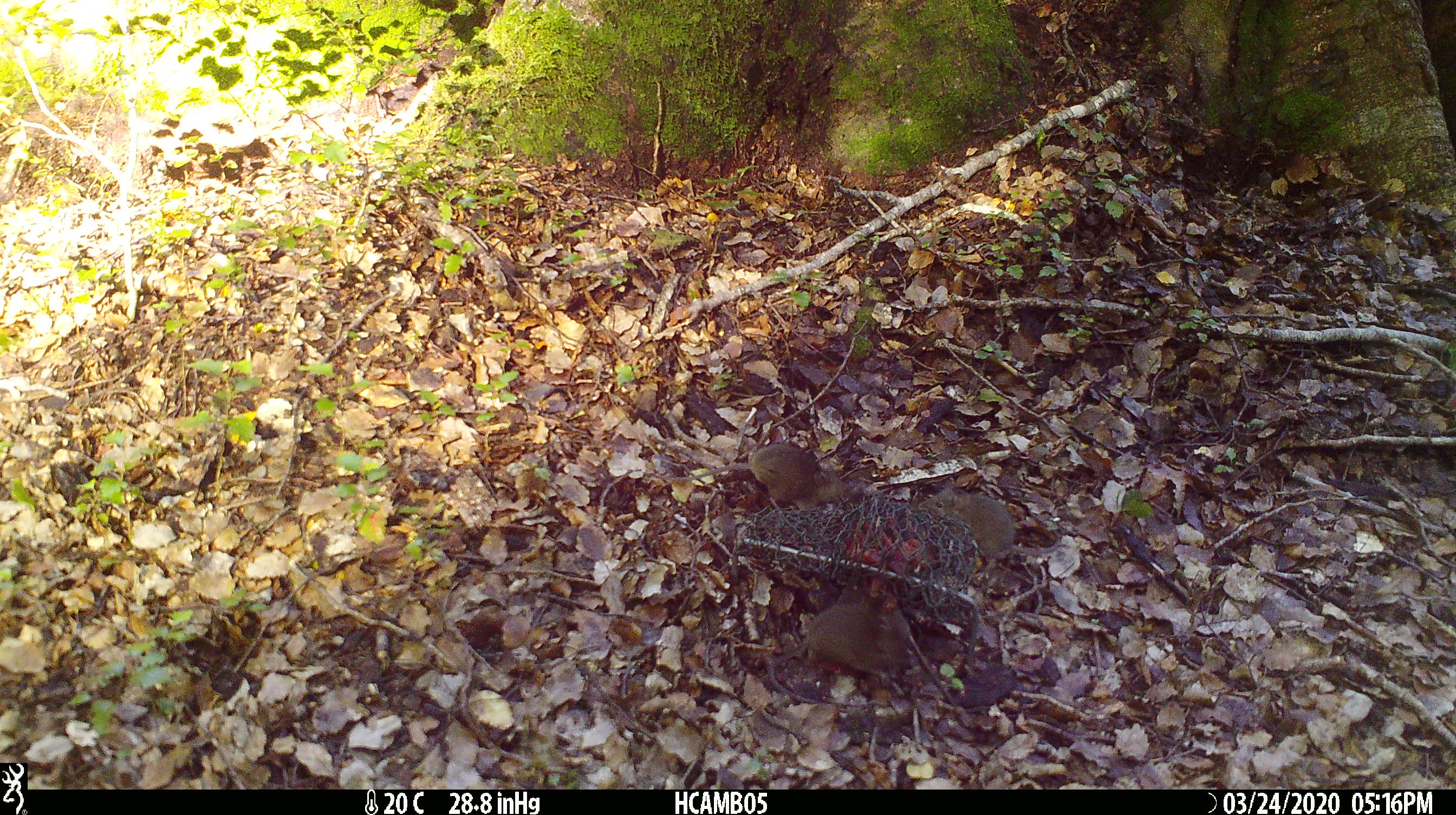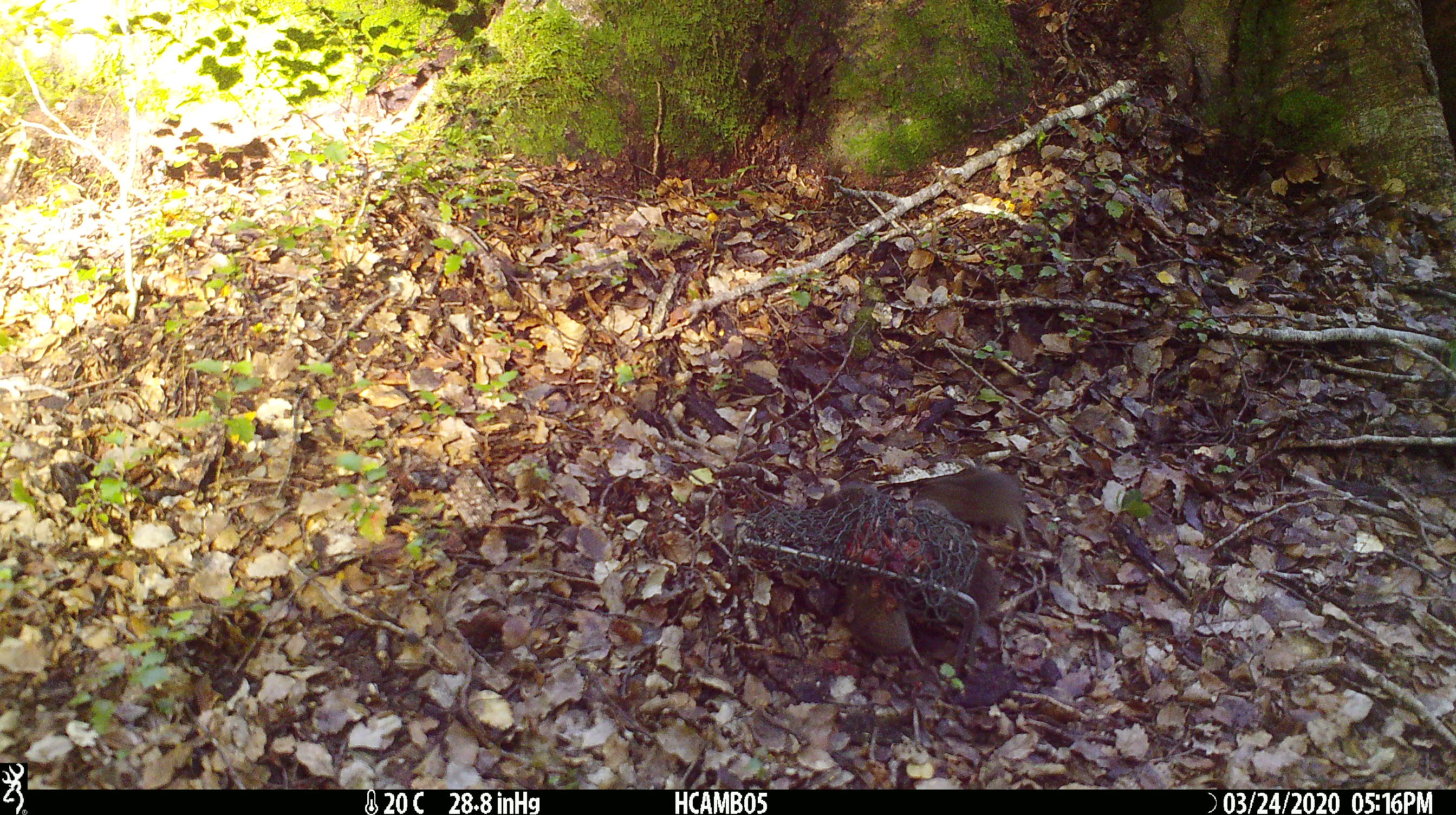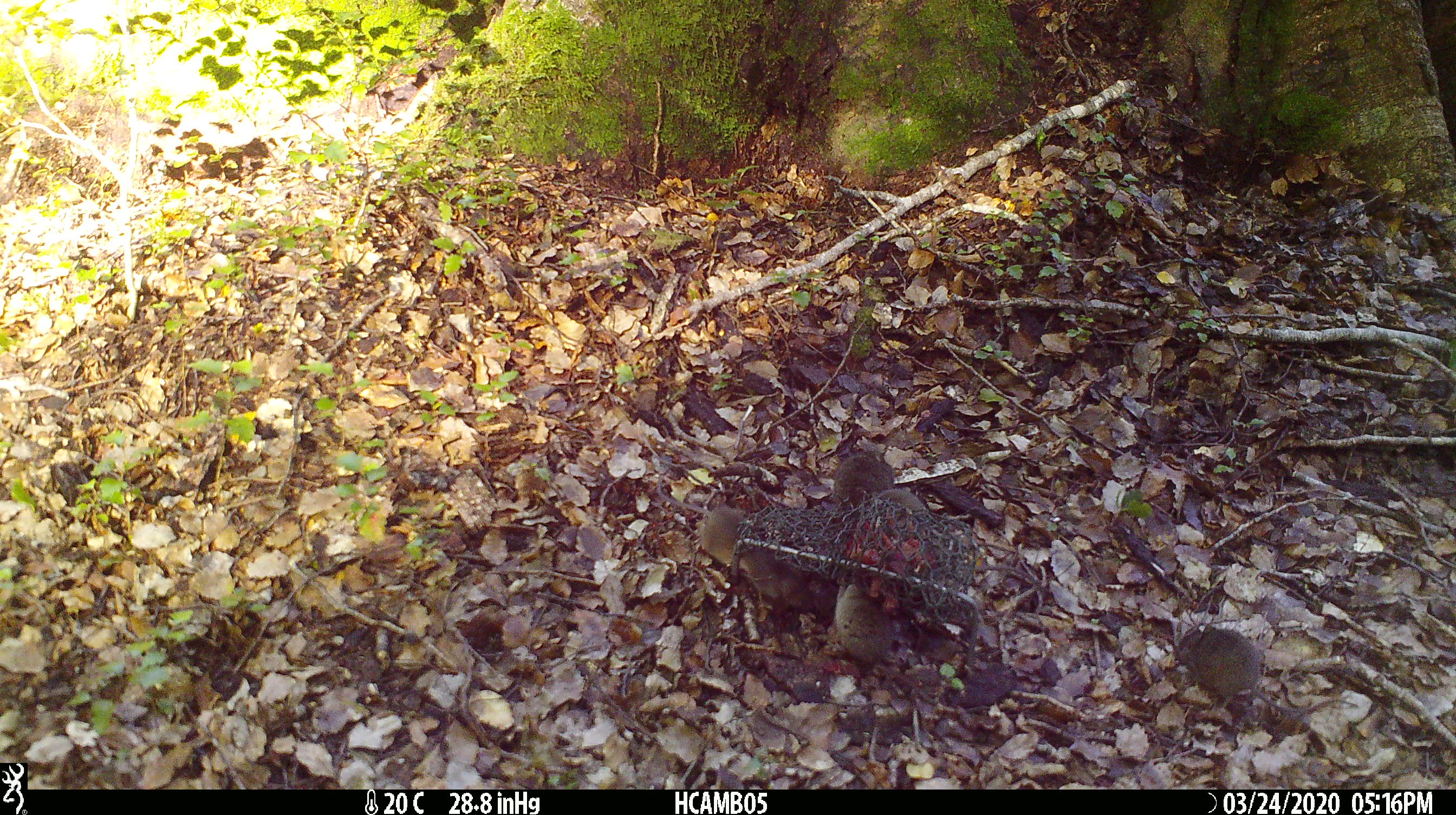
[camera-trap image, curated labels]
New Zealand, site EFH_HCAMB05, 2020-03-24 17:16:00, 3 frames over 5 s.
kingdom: Animalia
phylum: Chordata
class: Mammalia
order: Rodentia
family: Muridae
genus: Mus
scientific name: Mus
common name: mouse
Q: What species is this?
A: Mouse (Mus).